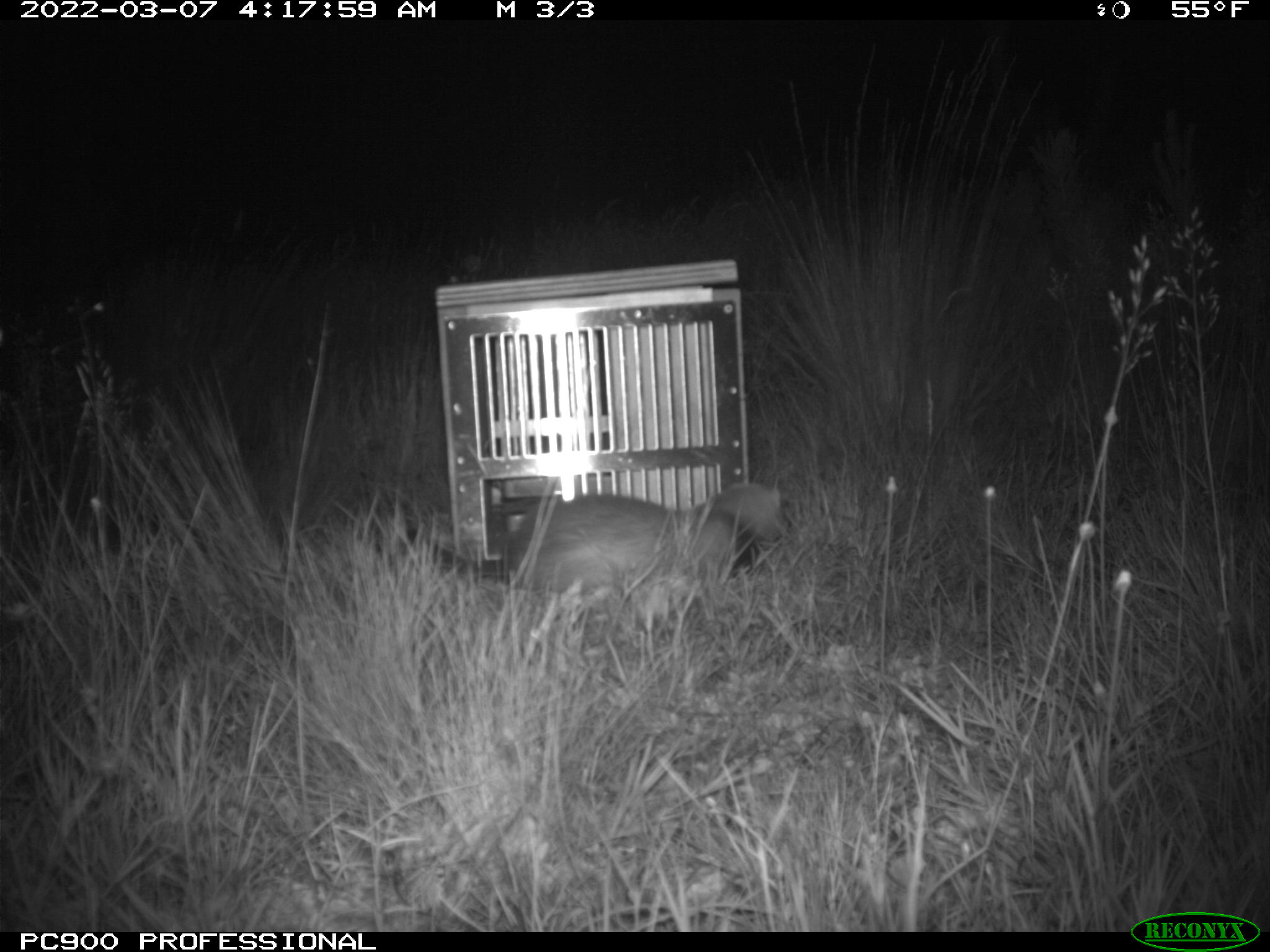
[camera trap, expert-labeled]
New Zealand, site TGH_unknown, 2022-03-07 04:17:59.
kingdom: Animalia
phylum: Chordata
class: Mammalia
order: Carnivora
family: Mustelidae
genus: Mustela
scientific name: Mustela furo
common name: ferret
Ferret (Mustela furo).